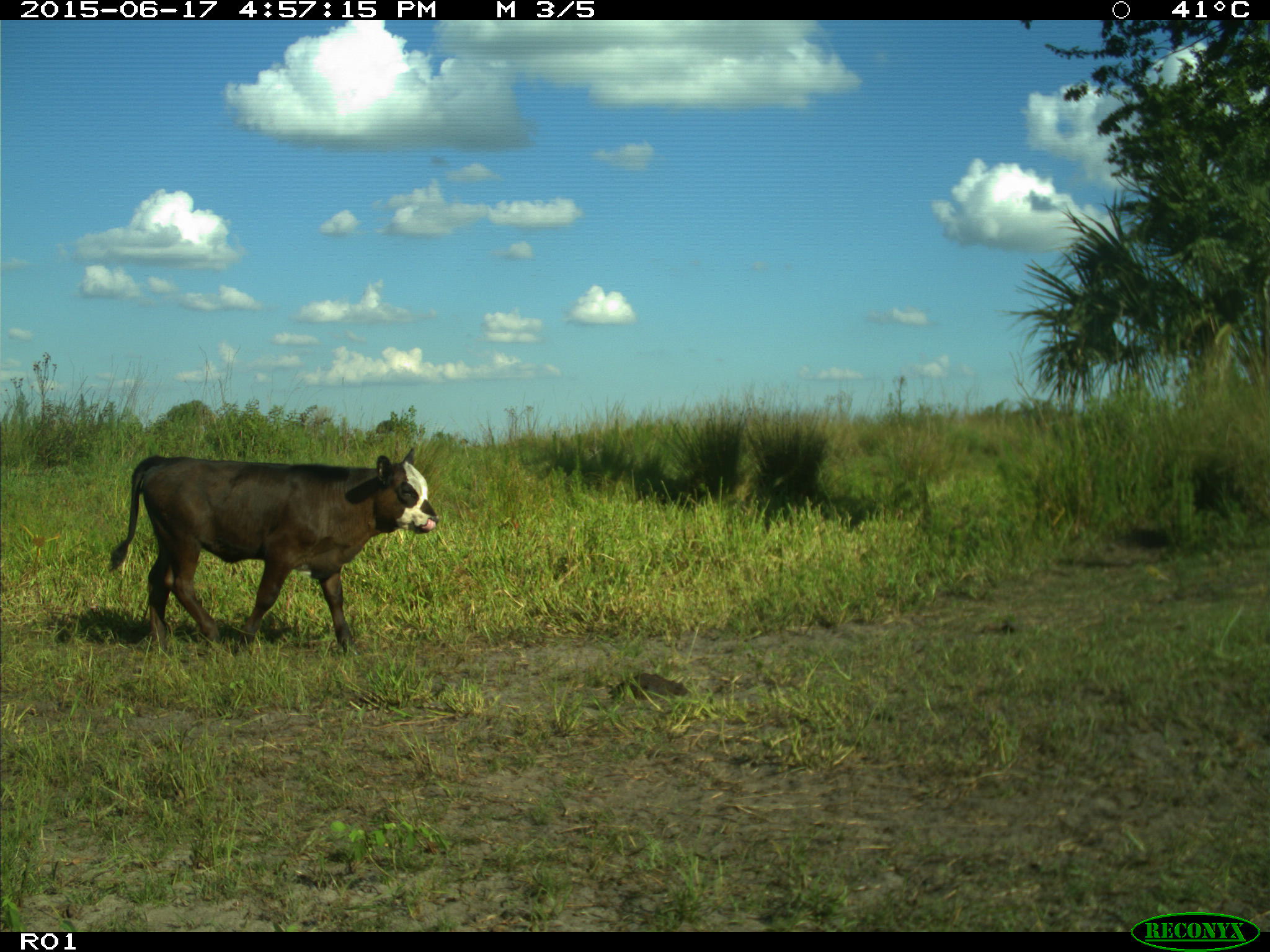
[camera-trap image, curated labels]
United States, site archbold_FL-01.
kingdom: Animalia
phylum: Chordata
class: Mammalia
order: Artiodactyla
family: Bovidae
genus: Bos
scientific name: Bos taurus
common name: domestic cow